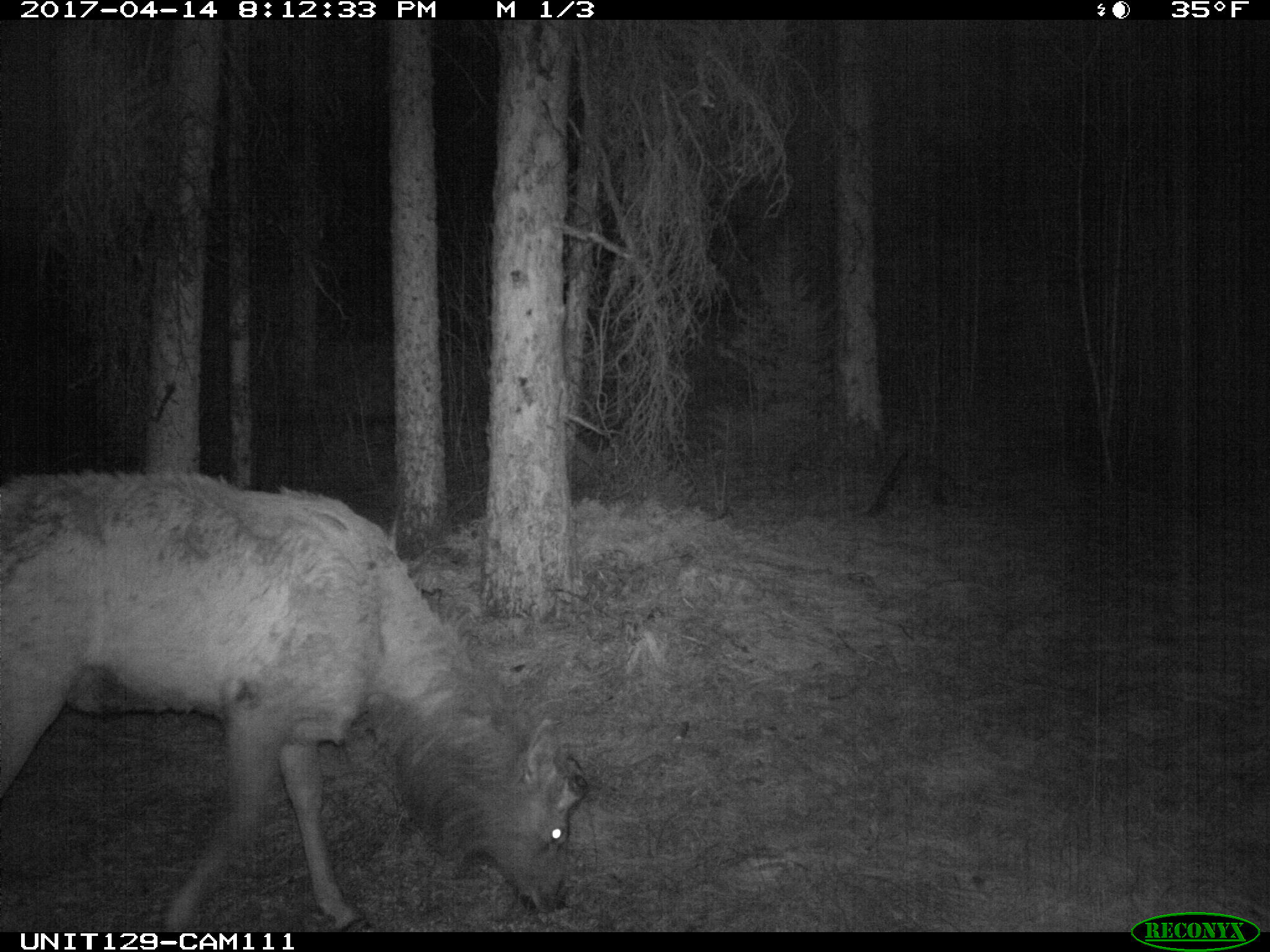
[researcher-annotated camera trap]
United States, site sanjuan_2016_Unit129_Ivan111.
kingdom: Animalia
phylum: Chordata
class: Mammalia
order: Artiodactyla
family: Cervidae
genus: Cervus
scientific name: Cervus elaphus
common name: red deer